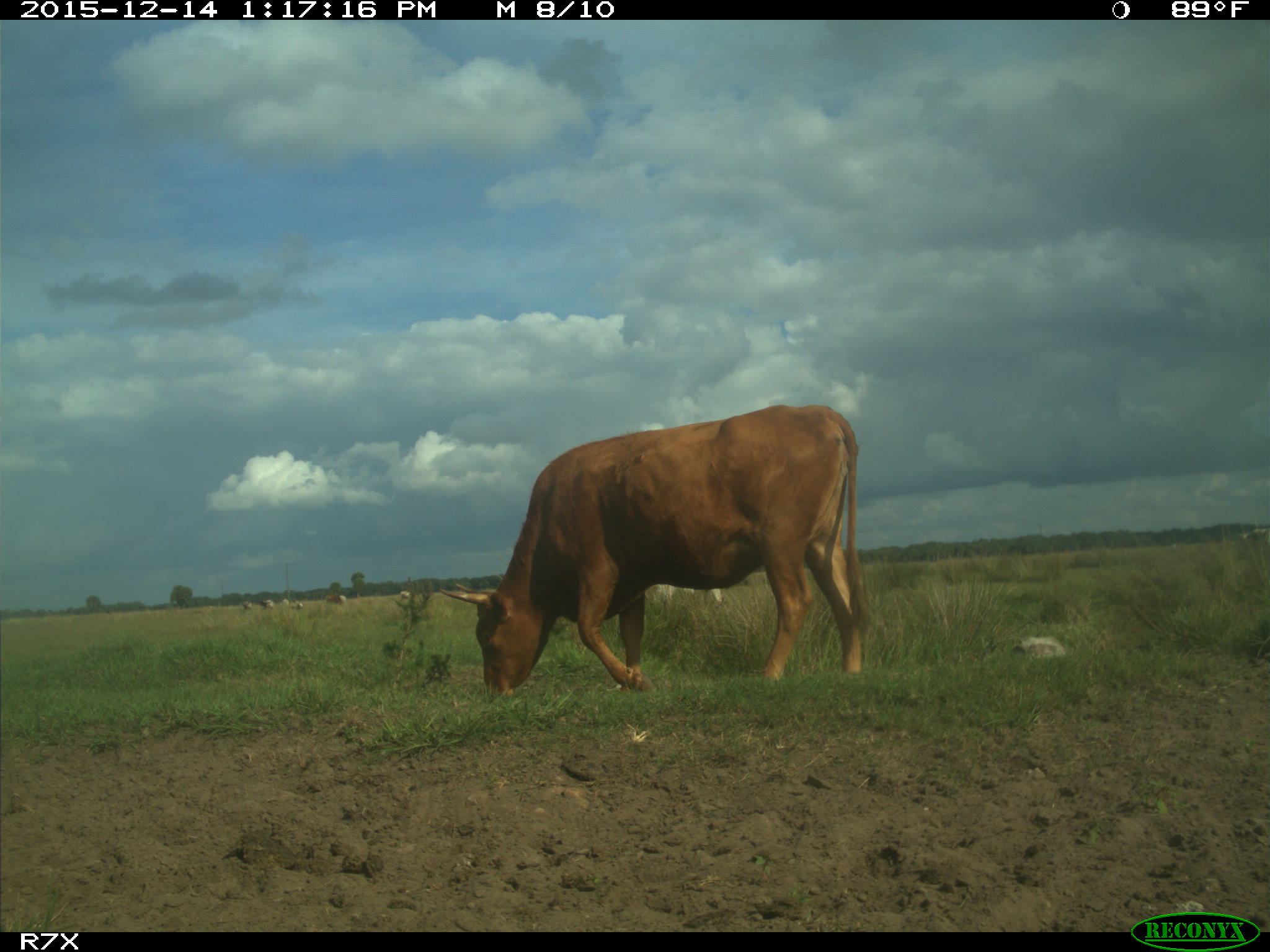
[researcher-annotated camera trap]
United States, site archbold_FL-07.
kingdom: Animalia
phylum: Chordata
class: Mammalia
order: Artiodactyla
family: Bovidae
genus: Bos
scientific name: Bos taurus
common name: domestic cow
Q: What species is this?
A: Bos taurus (domestic cow).